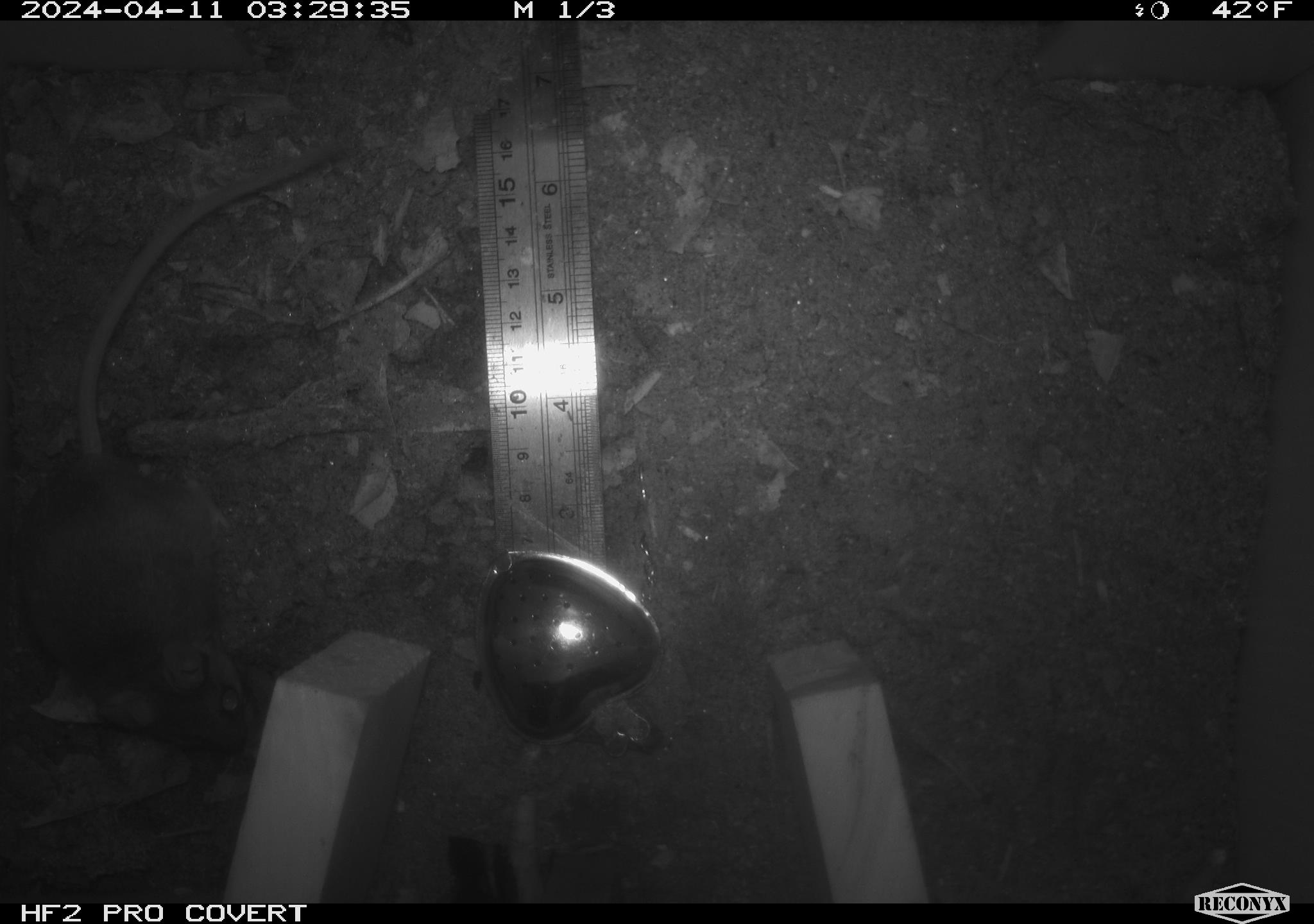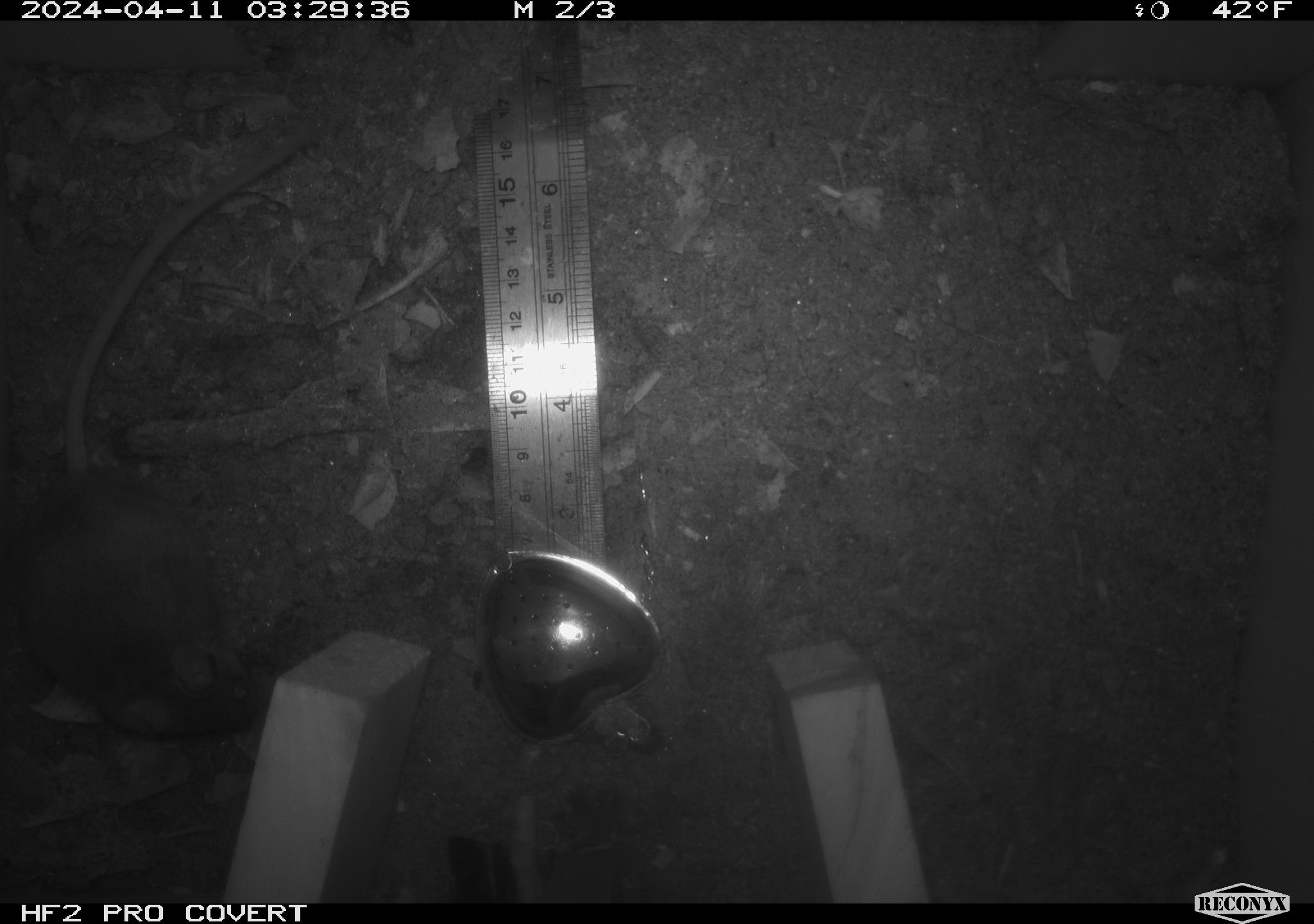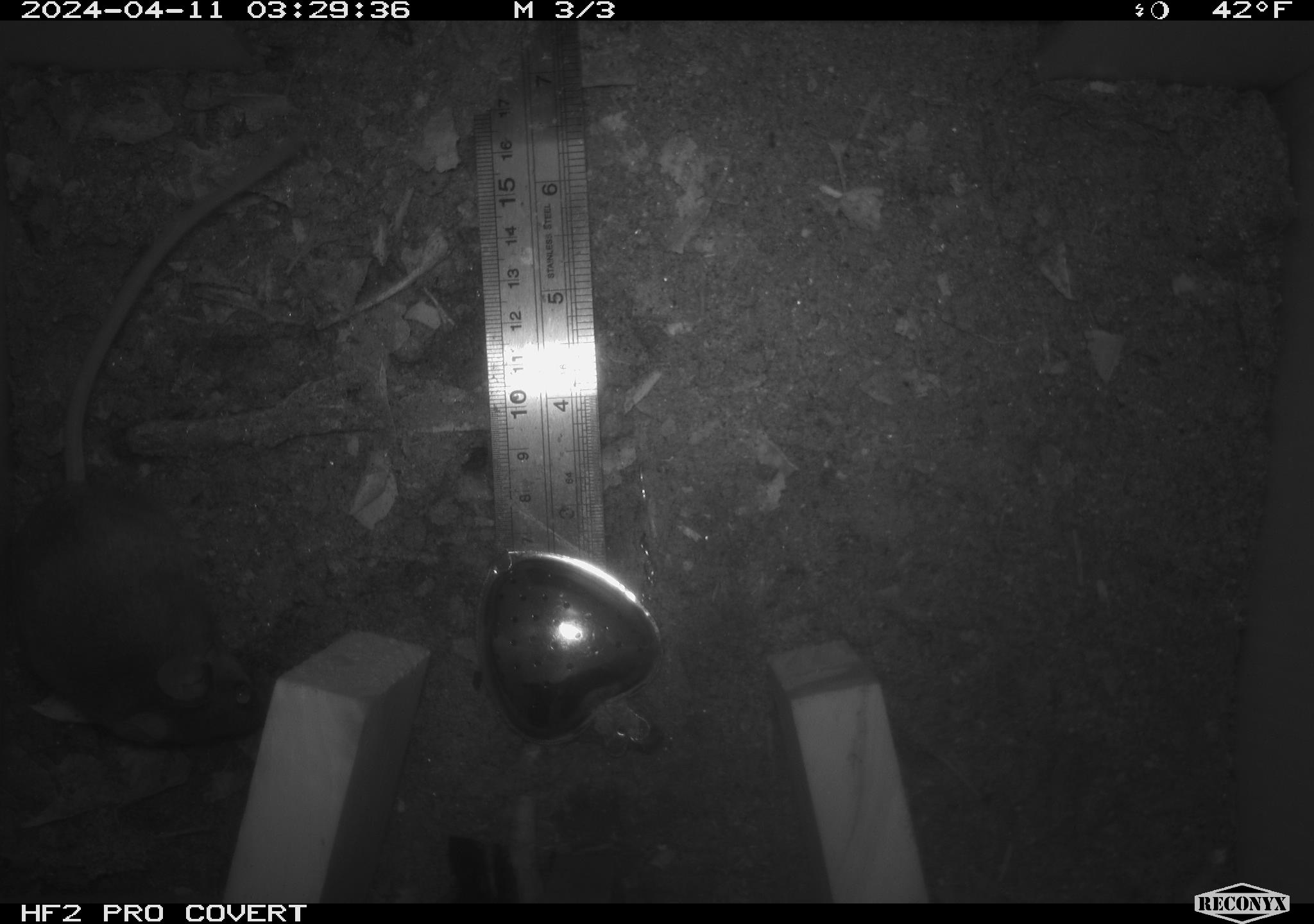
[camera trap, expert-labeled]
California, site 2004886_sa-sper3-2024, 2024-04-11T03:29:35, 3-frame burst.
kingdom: Animalia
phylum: Chordata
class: Mammalia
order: Rodentia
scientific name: Rodentia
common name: mouse species